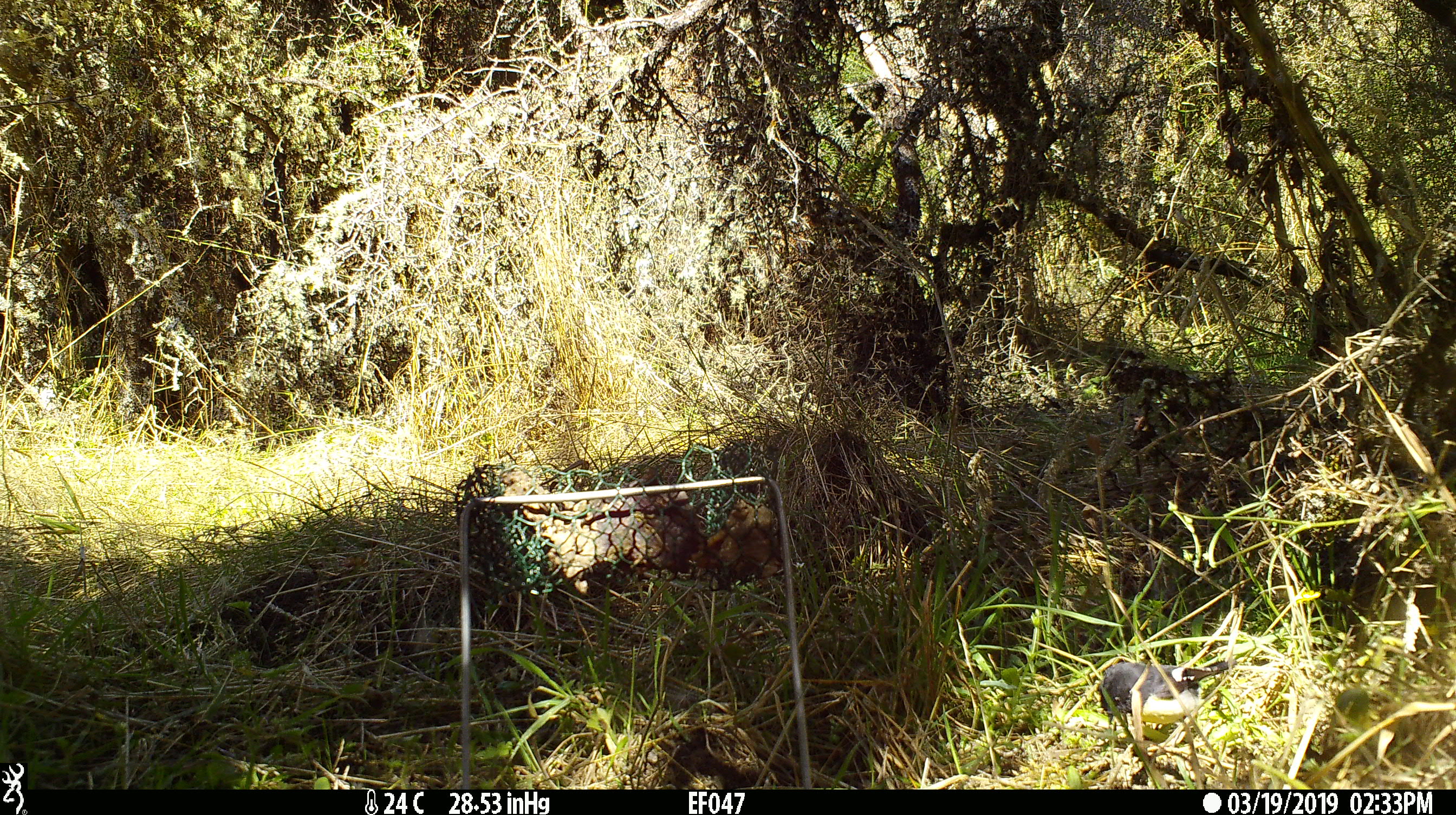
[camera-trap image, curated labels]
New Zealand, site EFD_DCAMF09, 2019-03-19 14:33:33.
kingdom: Animalia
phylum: Chordata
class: Aves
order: Passeriformes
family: Petroicidae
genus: Petroica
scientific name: Petroica macrocephala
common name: tomtit